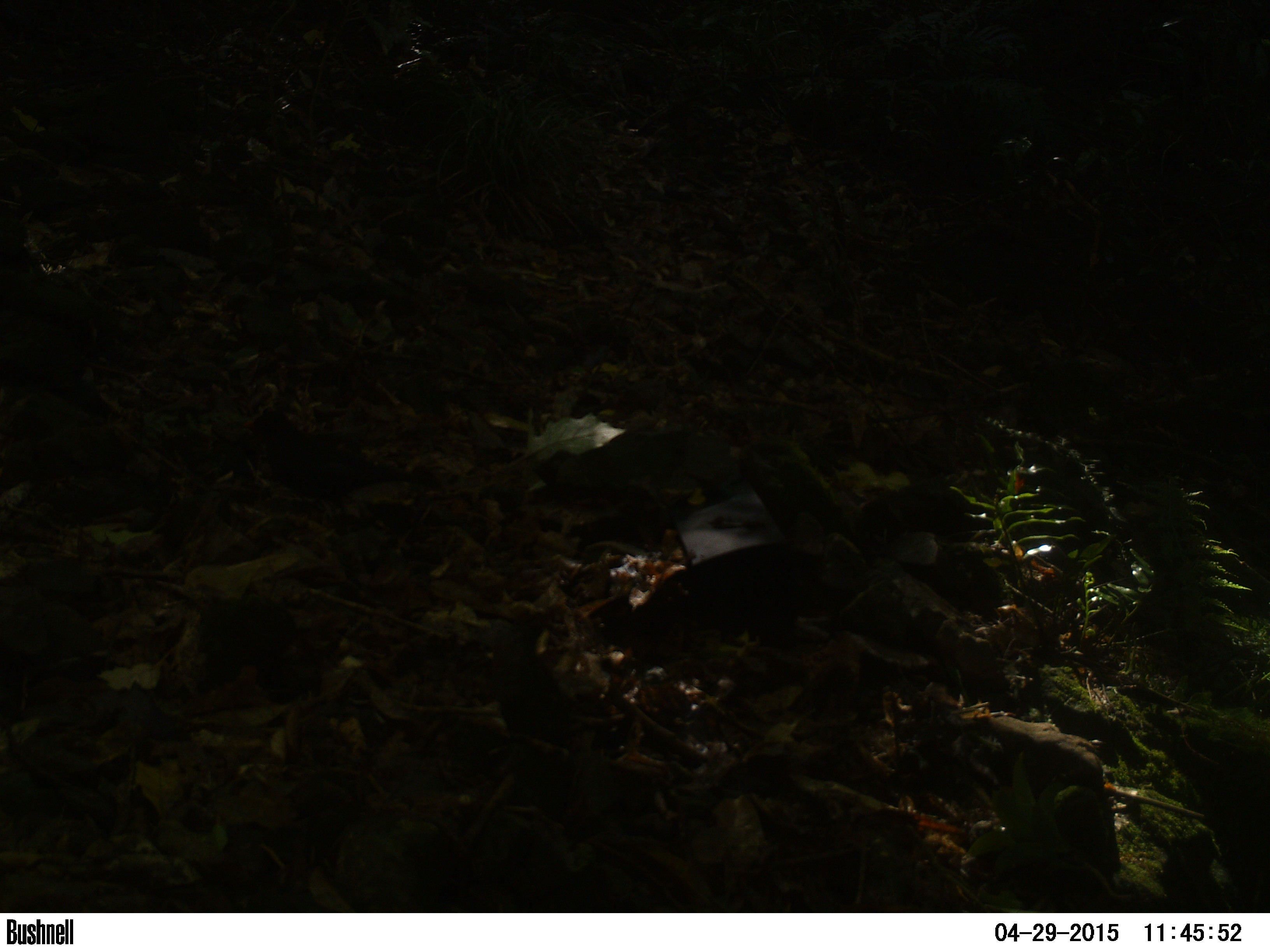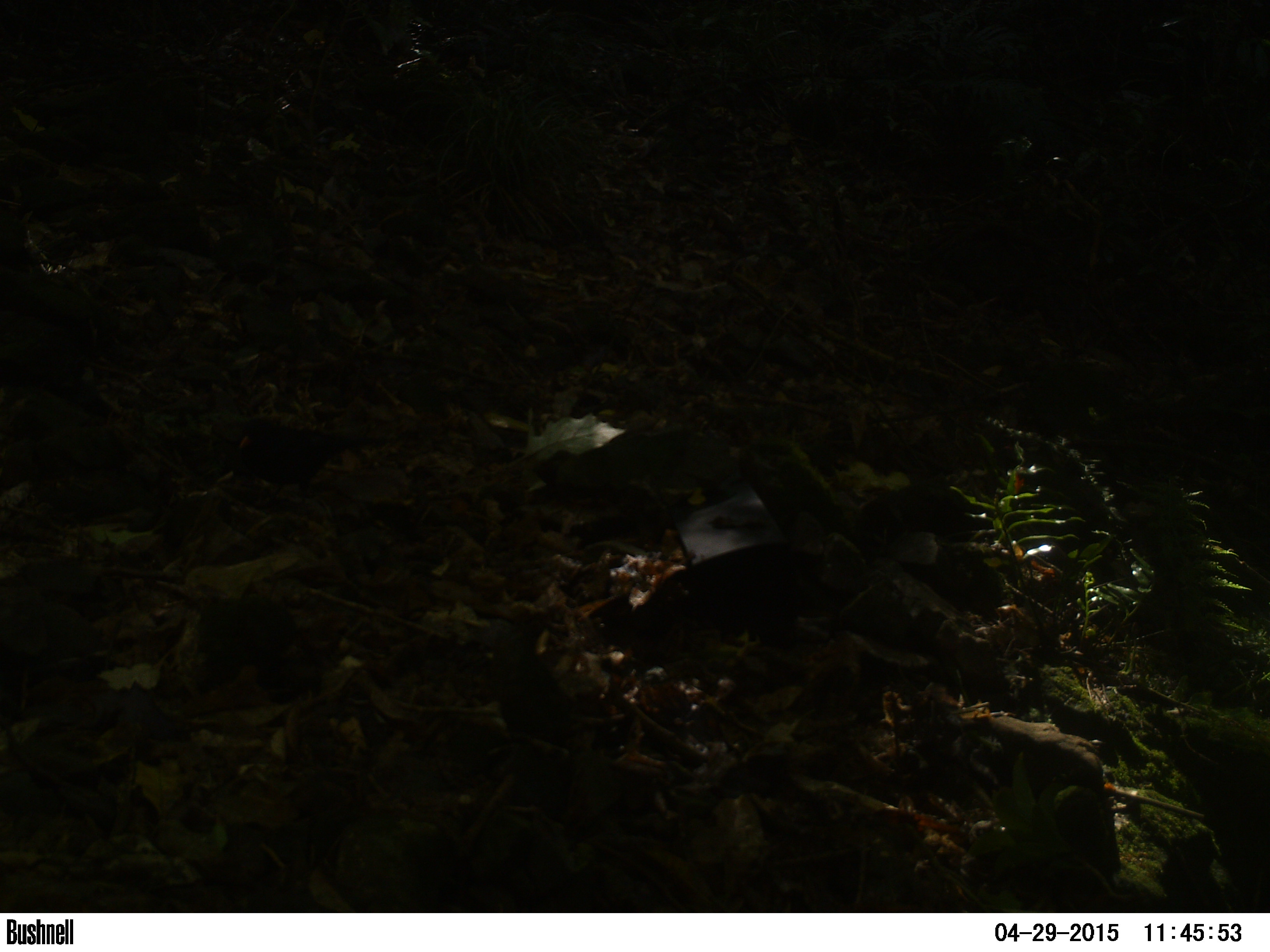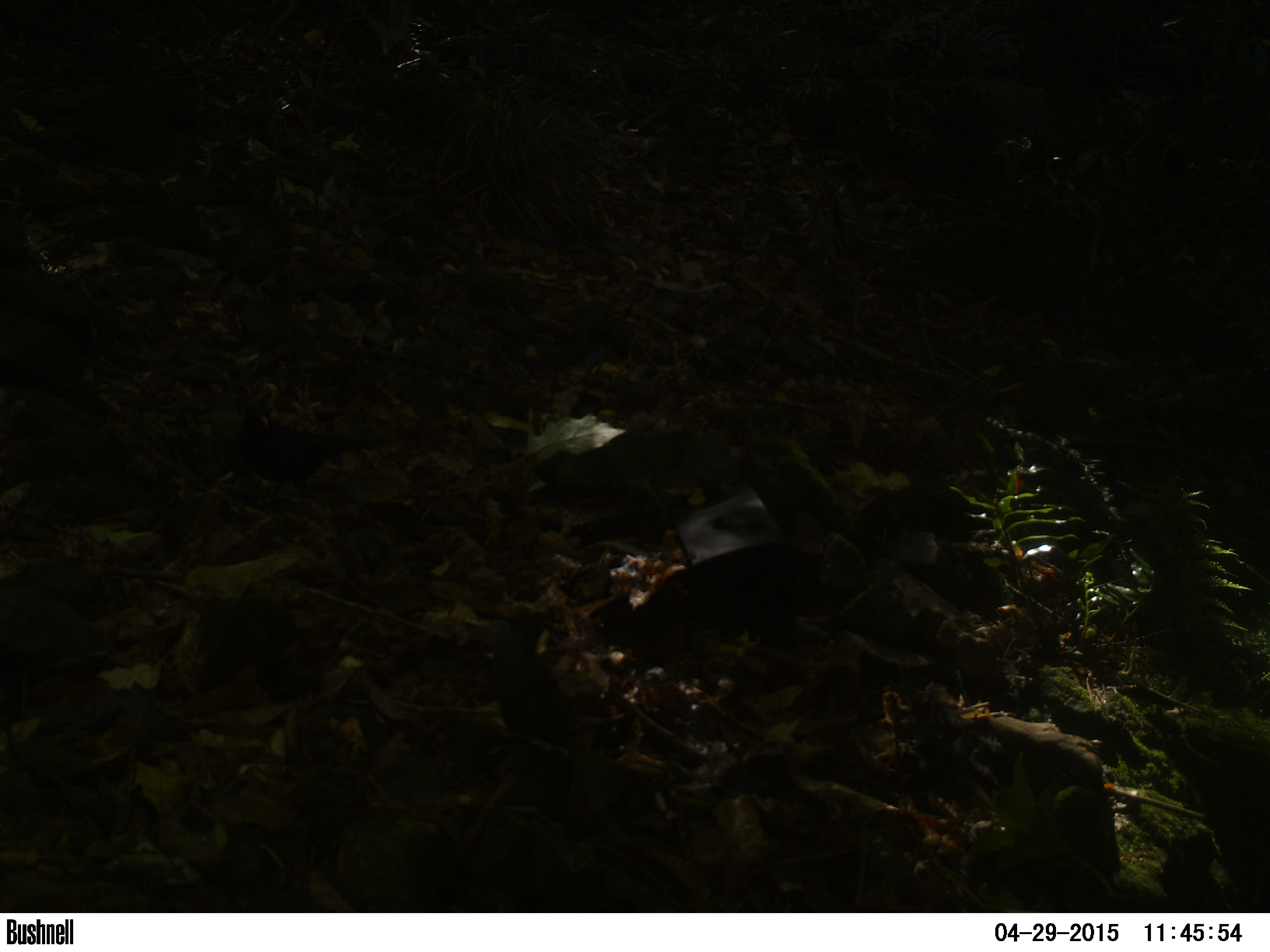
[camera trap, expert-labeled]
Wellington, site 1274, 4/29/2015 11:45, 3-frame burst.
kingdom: Animalia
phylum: Chordata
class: Aves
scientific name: Aves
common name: bird